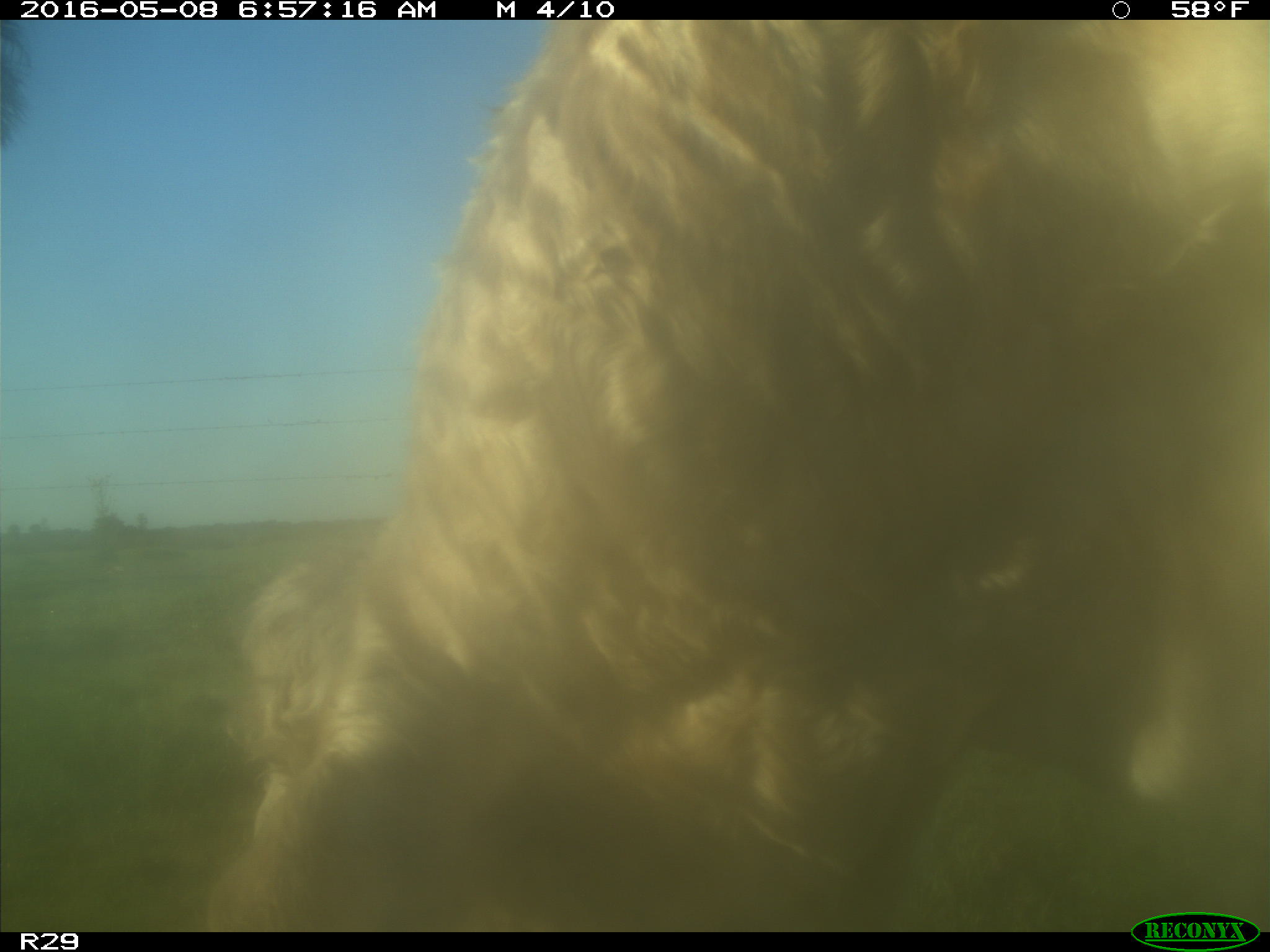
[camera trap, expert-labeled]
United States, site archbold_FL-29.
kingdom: Animalia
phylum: Chordata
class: Mammalia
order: Artiodactyla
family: Bovidae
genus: Bos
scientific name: Bos taurus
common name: domestic cow